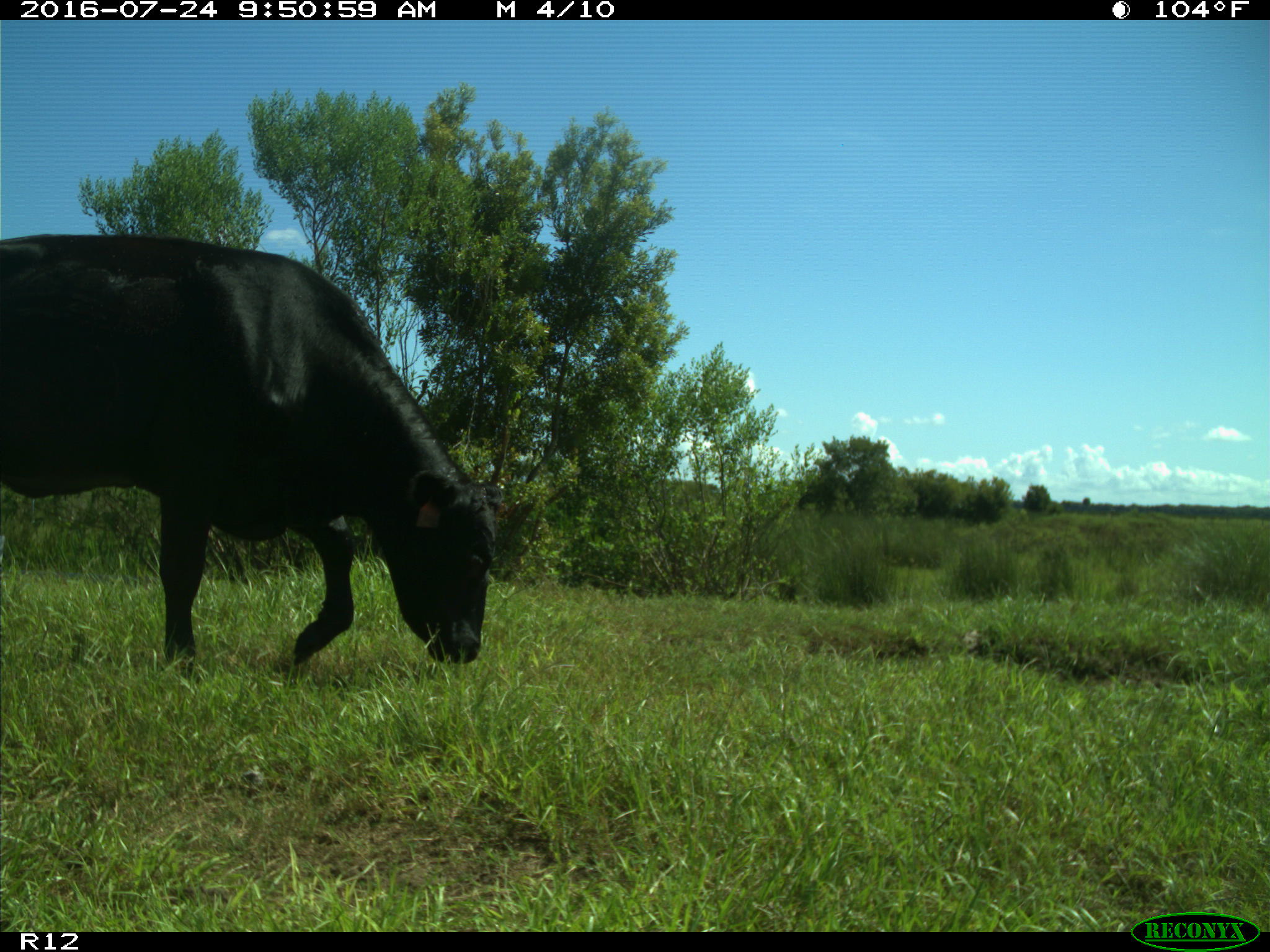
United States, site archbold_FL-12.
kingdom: Animalia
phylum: Chordata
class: Mammalia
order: Artiodactyla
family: Bovidae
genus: Bos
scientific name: Bos taurus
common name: domestic cow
Bos taurus (domestic cow).